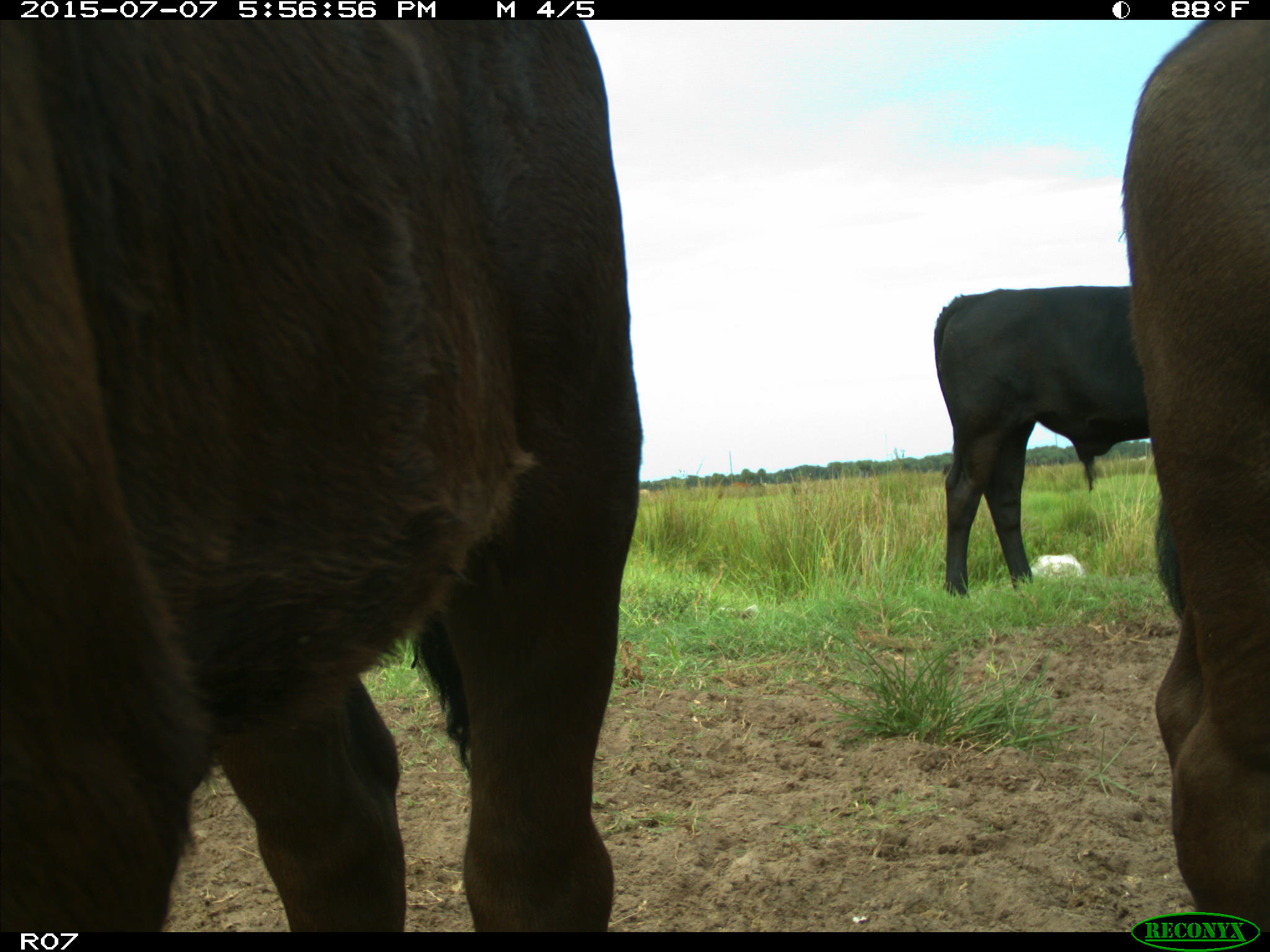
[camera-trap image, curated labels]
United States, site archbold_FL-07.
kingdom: Animalia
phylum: Chordata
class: Mammalia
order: Artiodactyla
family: Bovidae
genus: Bos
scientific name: Bos taurus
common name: domestic cow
Bos taurus (domestic cow).